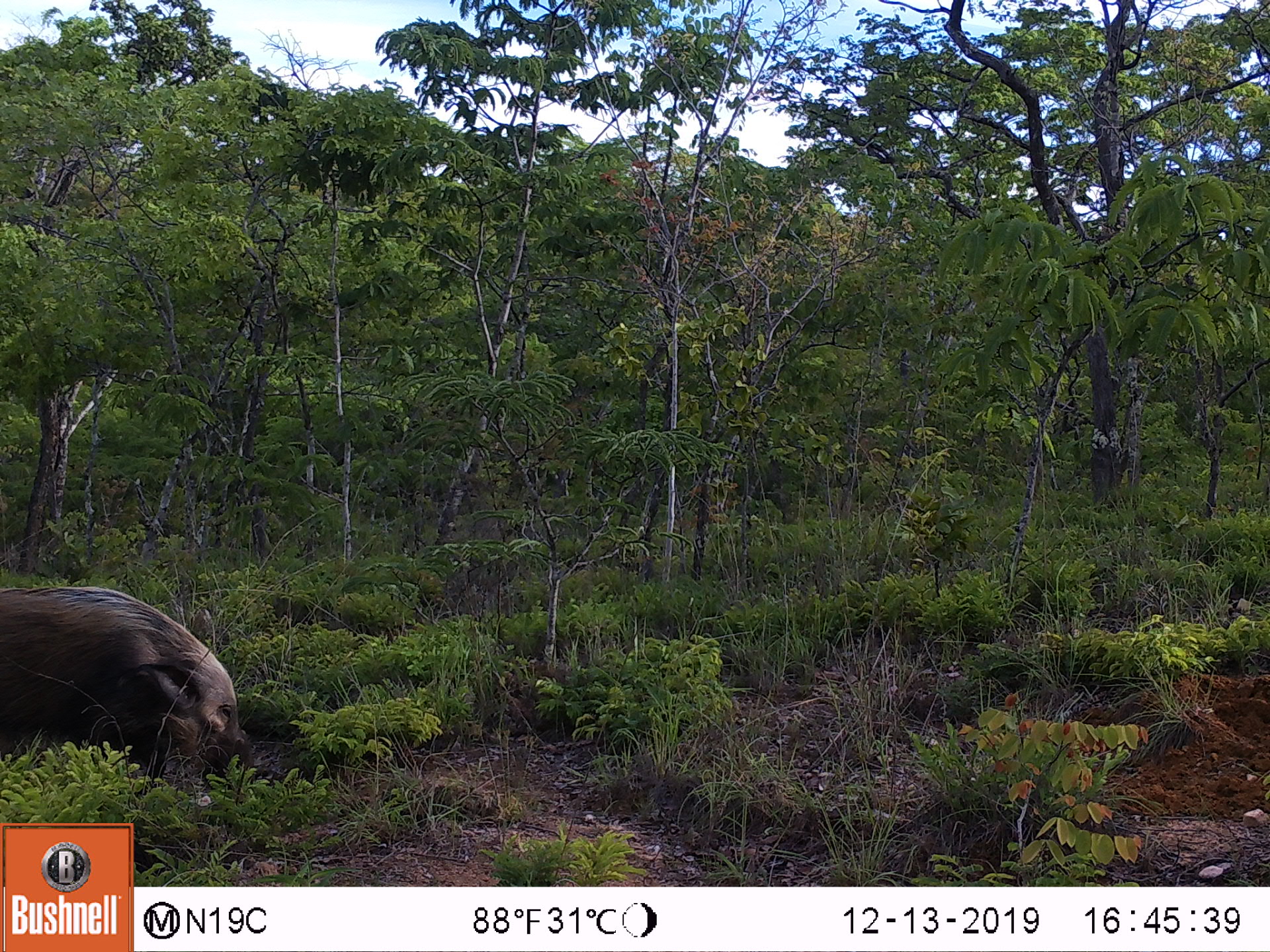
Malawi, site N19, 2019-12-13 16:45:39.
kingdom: Animalia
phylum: Chordata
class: Mammalia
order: Artiodactyla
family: Suidae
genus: Potamochoerus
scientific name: Potamochoerus larvatus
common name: bushpig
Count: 1.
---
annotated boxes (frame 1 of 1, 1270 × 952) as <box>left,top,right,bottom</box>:
bushpig: <box>0,579,265,793</box>